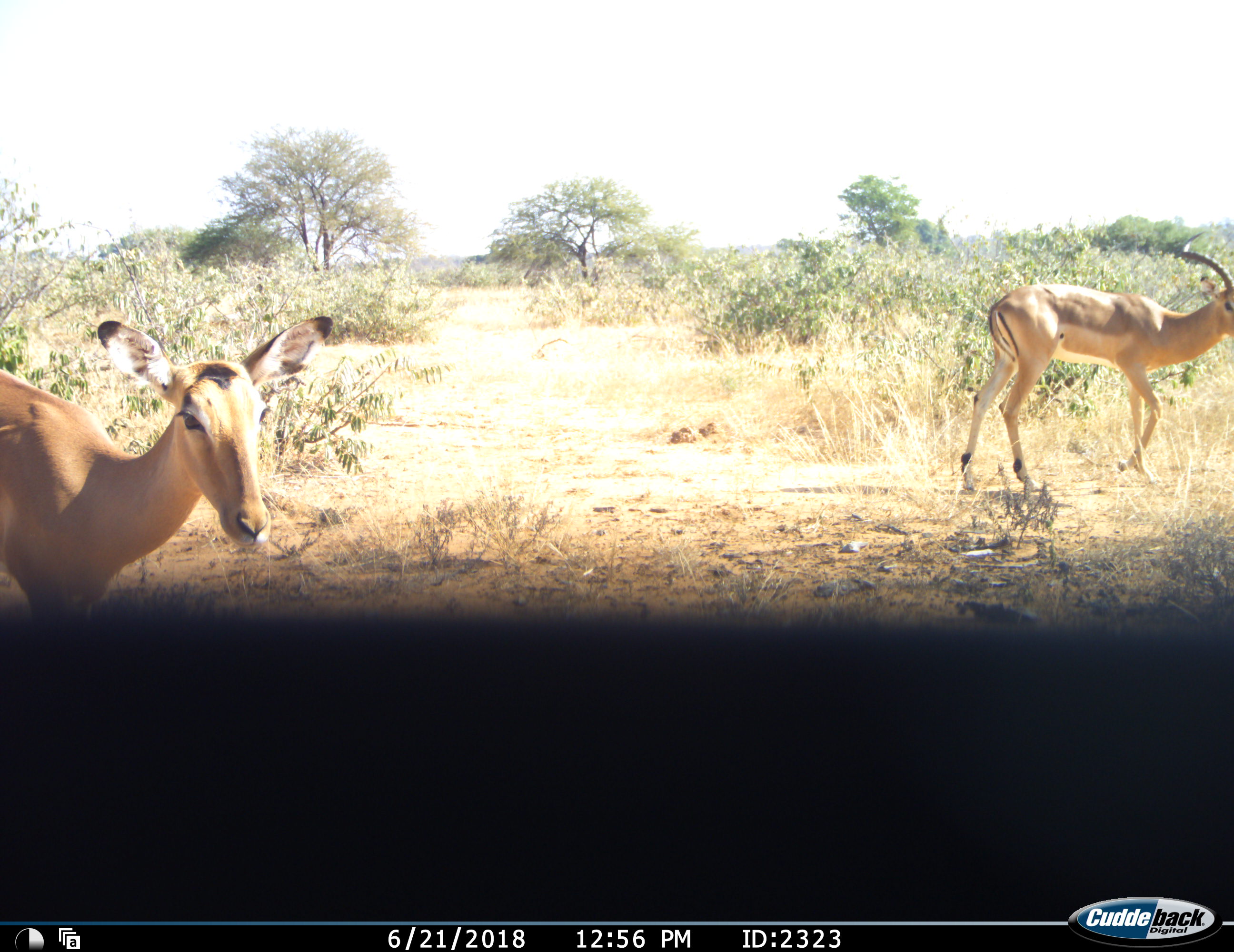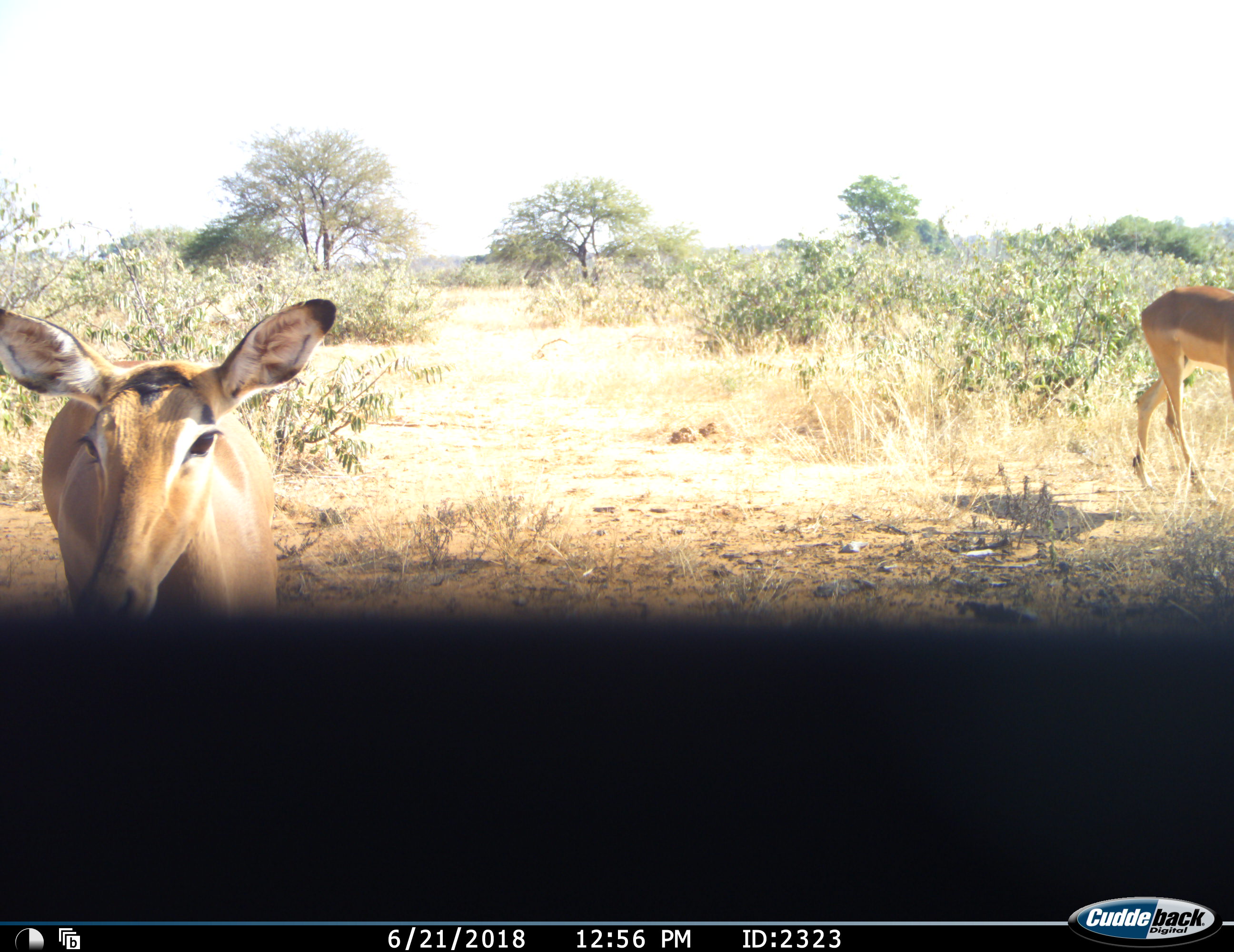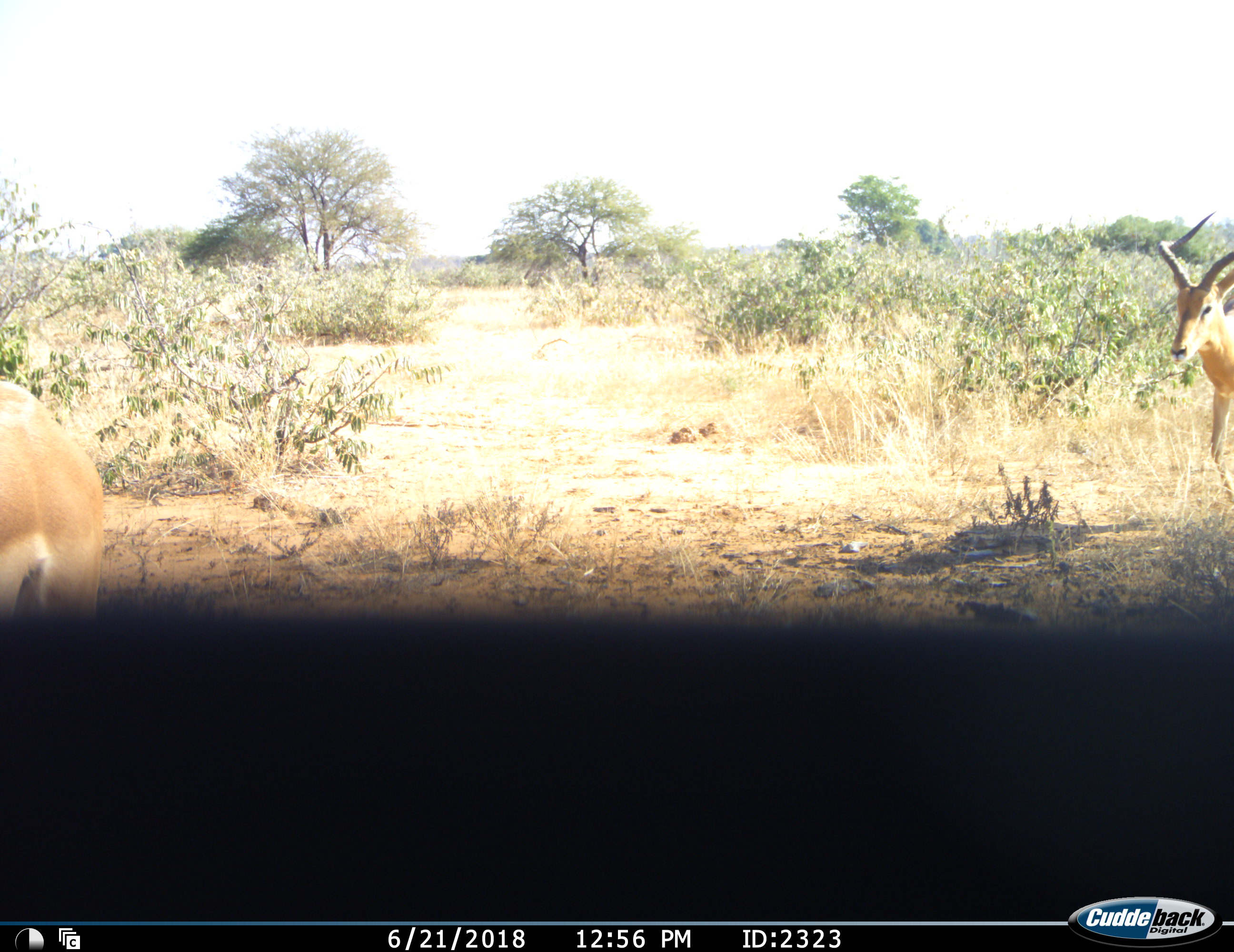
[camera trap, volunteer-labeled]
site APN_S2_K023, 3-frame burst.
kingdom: Animalia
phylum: Chordata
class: Mammalia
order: Artiodactyla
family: Bovidae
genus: Aepyceros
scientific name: Aepyceros melampus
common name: impala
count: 2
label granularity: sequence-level